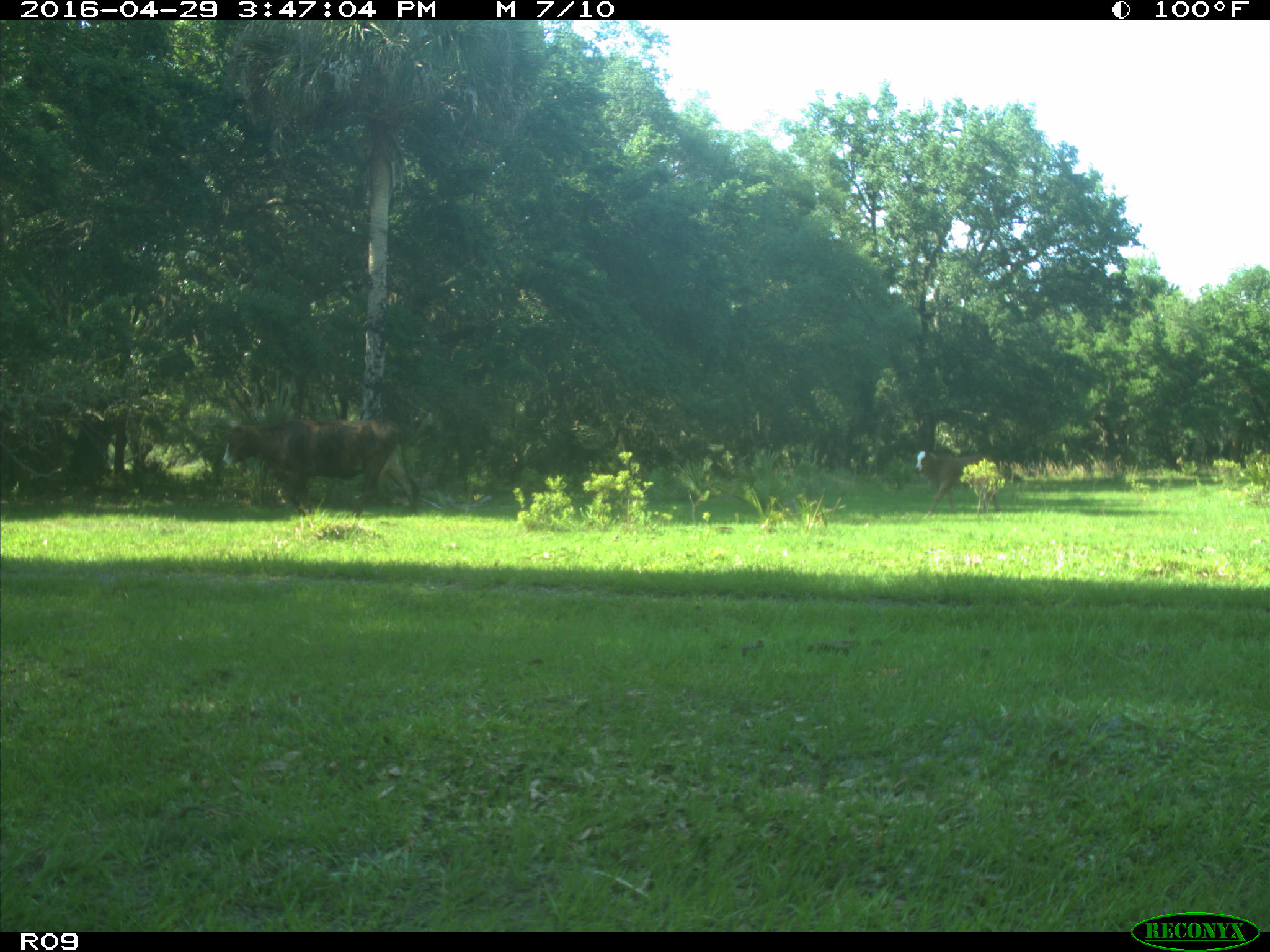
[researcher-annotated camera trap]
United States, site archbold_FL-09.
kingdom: Animalia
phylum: Chordata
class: Mammalia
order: Artiodactyla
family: Bovidae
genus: Bos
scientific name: Bos taurus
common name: domestic cow